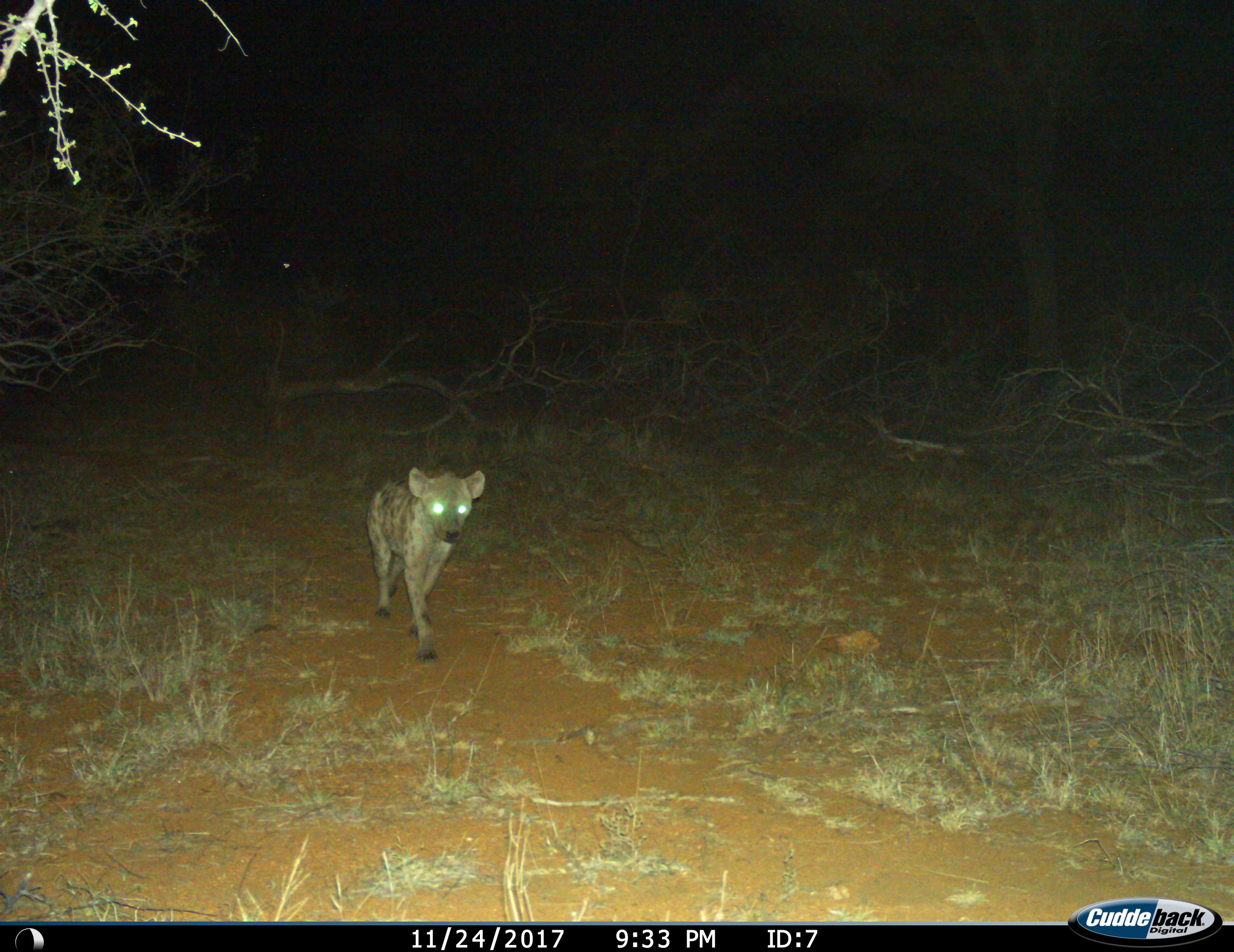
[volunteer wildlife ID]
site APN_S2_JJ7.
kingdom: Animalia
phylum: Chordata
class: Mammalia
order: Carnivora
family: Hyaenidae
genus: Crocuta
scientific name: Crocuta crocuta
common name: spotted hyena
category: hyenaspotted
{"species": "hyenaspotted (spotted hyena) (Crocuta crocuta)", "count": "1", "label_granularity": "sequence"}